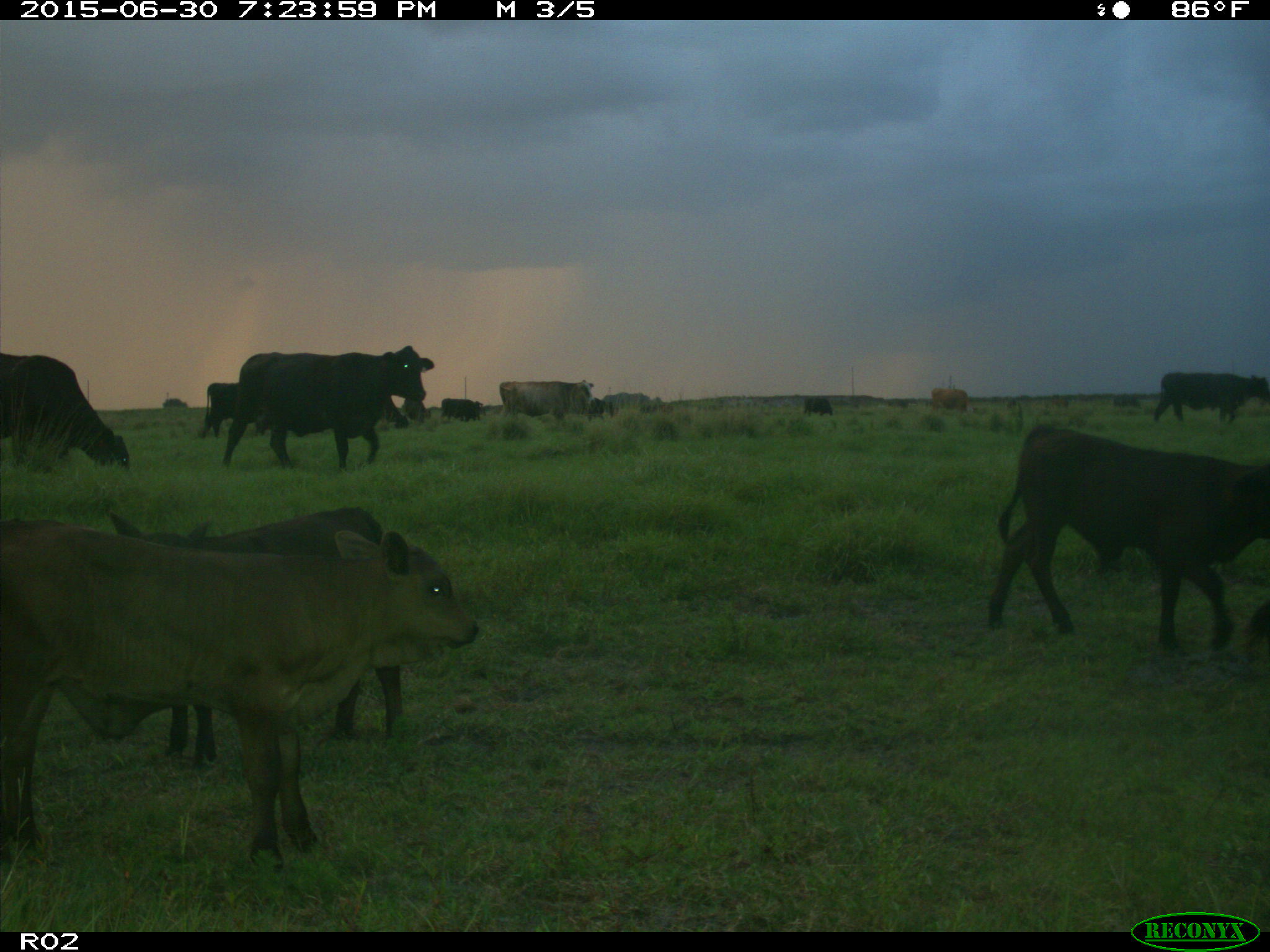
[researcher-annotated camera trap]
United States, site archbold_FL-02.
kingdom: Animalia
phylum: Chordata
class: Mammalia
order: Artiodactyla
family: Bovidae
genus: Bos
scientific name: Bos taurus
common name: domestic cow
Bos taurus (domestic cow).